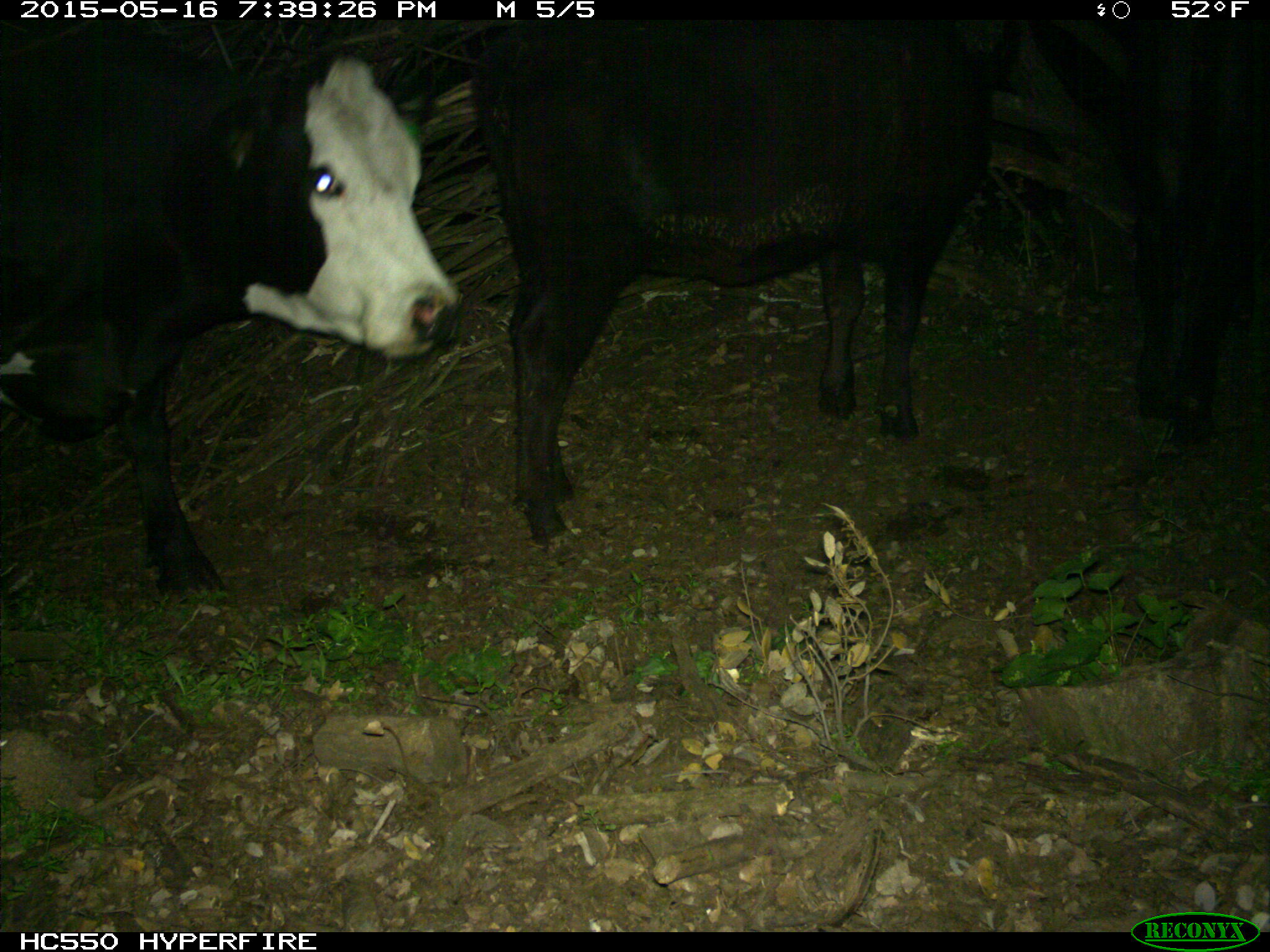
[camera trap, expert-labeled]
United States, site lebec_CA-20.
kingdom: Animalia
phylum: Chordata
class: Mammalia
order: Artiodactyla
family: Bovidae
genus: Bos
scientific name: Bos taurus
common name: domestic cow